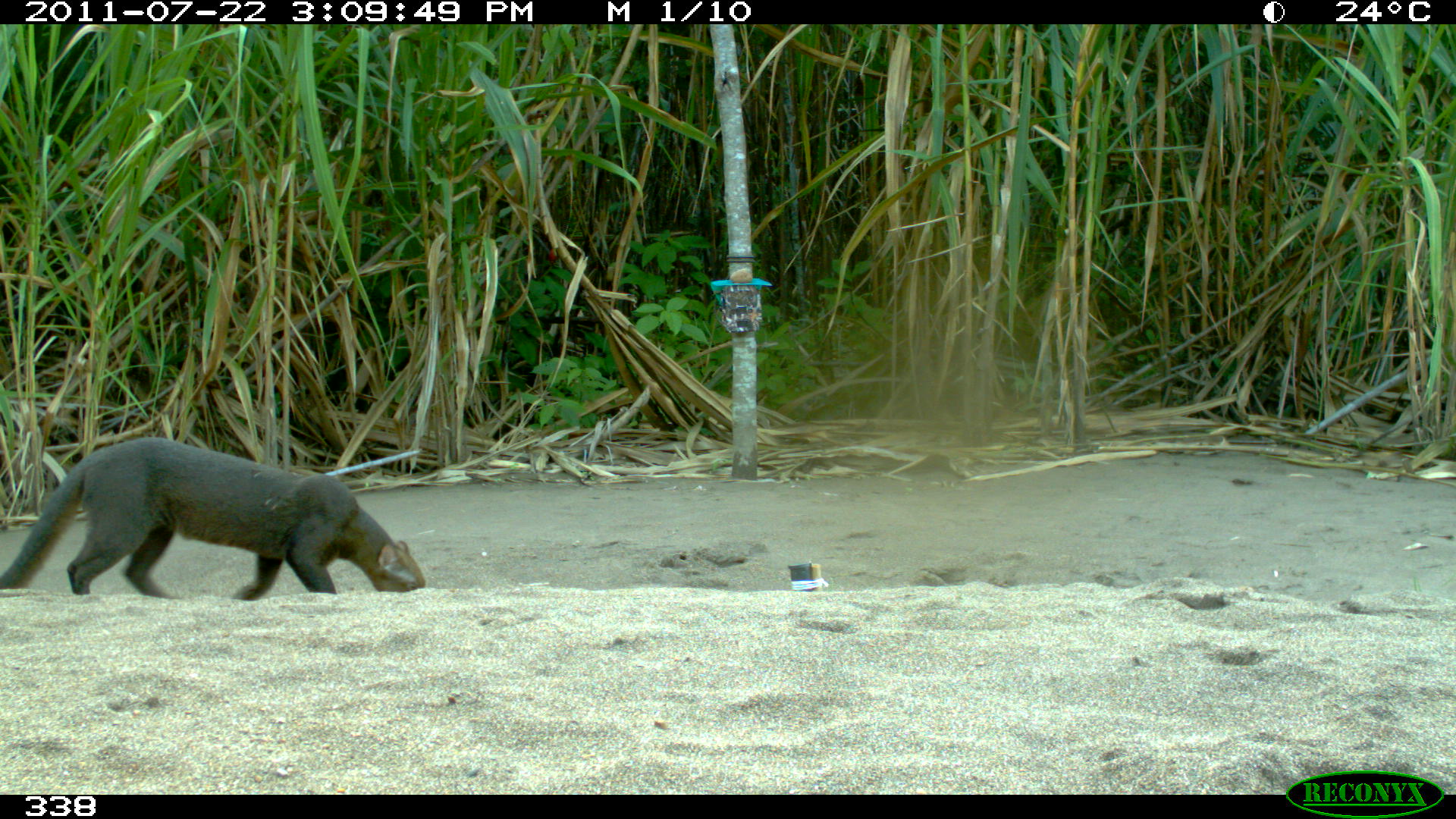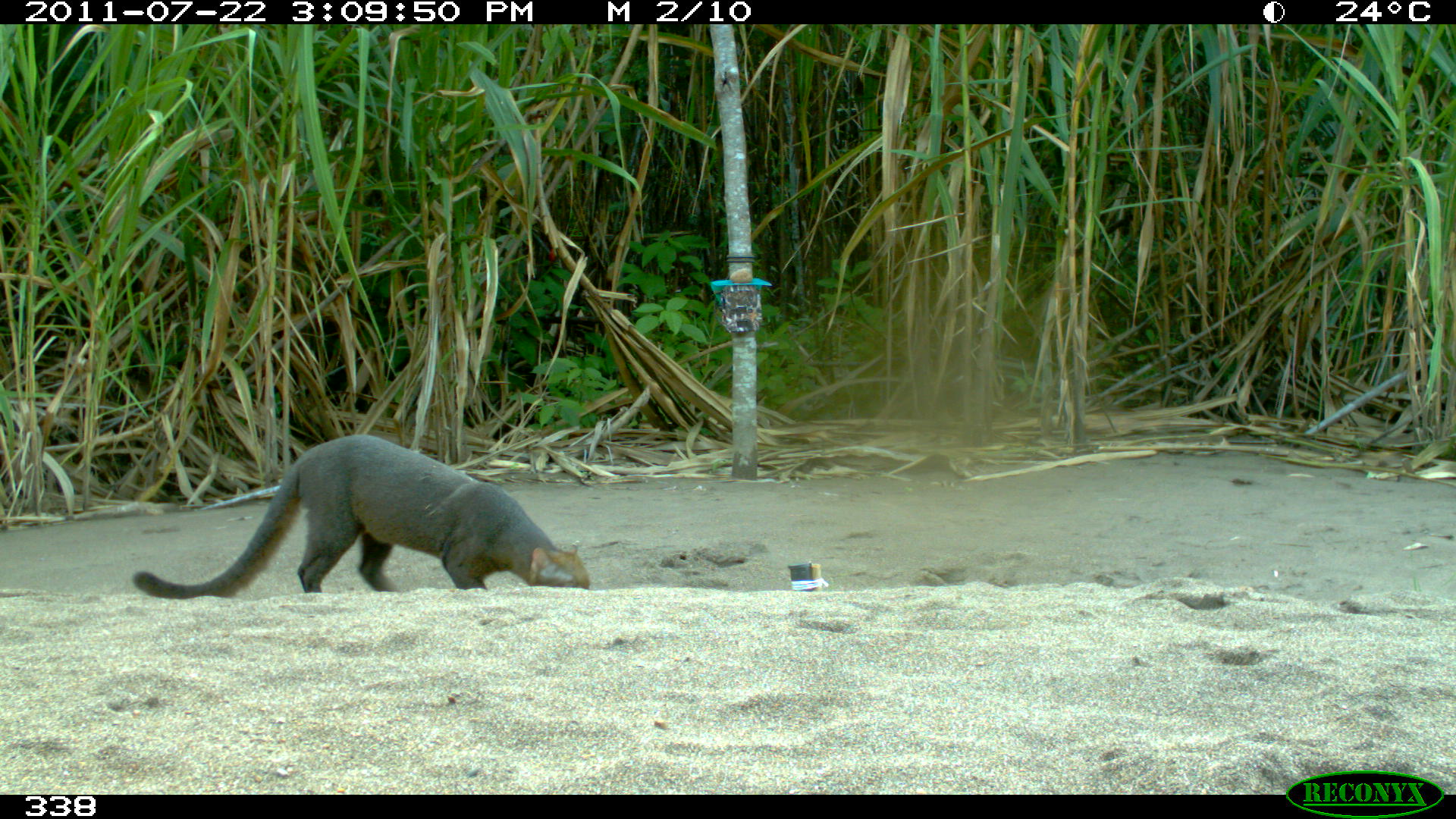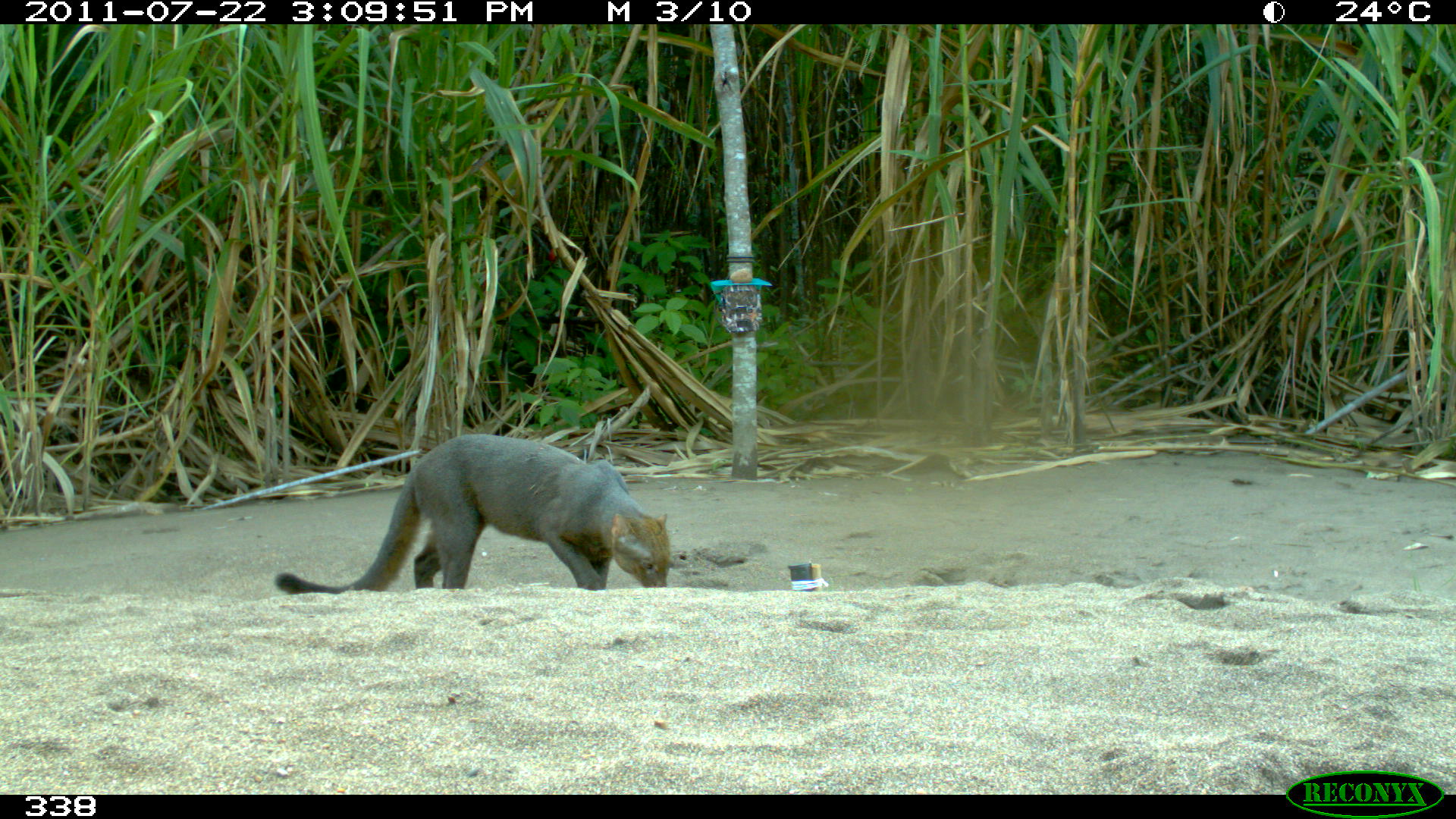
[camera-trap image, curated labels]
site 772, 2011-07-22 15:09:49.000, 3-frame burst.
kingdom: Animalia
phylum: Chordata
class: Mammalia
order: Carnivora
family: Felidae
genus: Herpailurus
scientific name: Herpailurus yagouaroundi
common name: jaguarundi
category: puma yagouaroundi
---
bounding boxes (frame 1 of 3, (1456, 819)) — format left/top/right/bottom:
puma yagouaroundi: 1/437/427/594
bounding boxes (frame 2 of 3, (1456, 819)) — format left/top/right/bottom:
puma yagouaroundi: 131/434/592/600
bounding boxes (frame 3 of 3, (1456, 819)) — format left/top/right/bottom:
puma yagouaroundi: 274/434/669/593